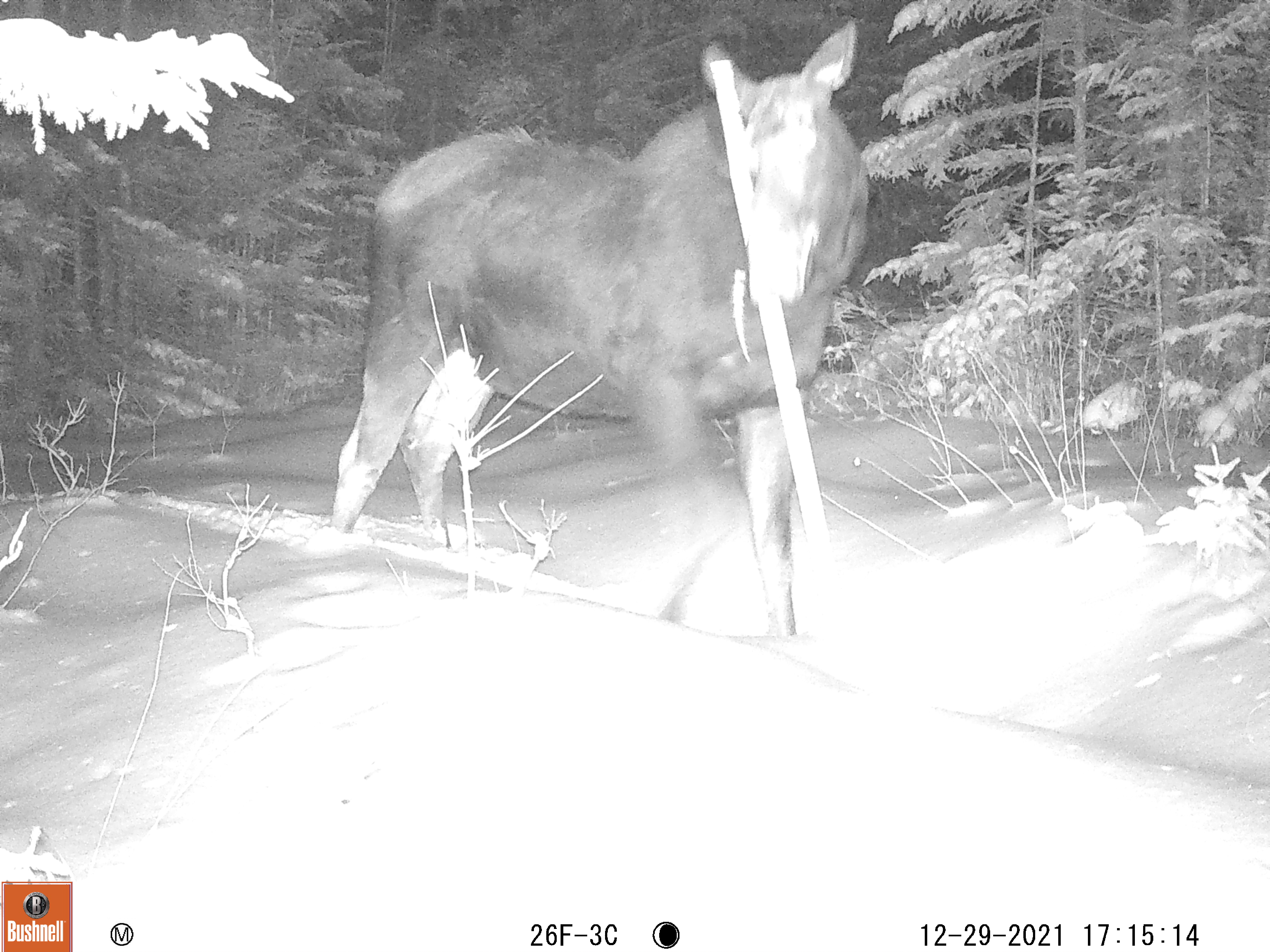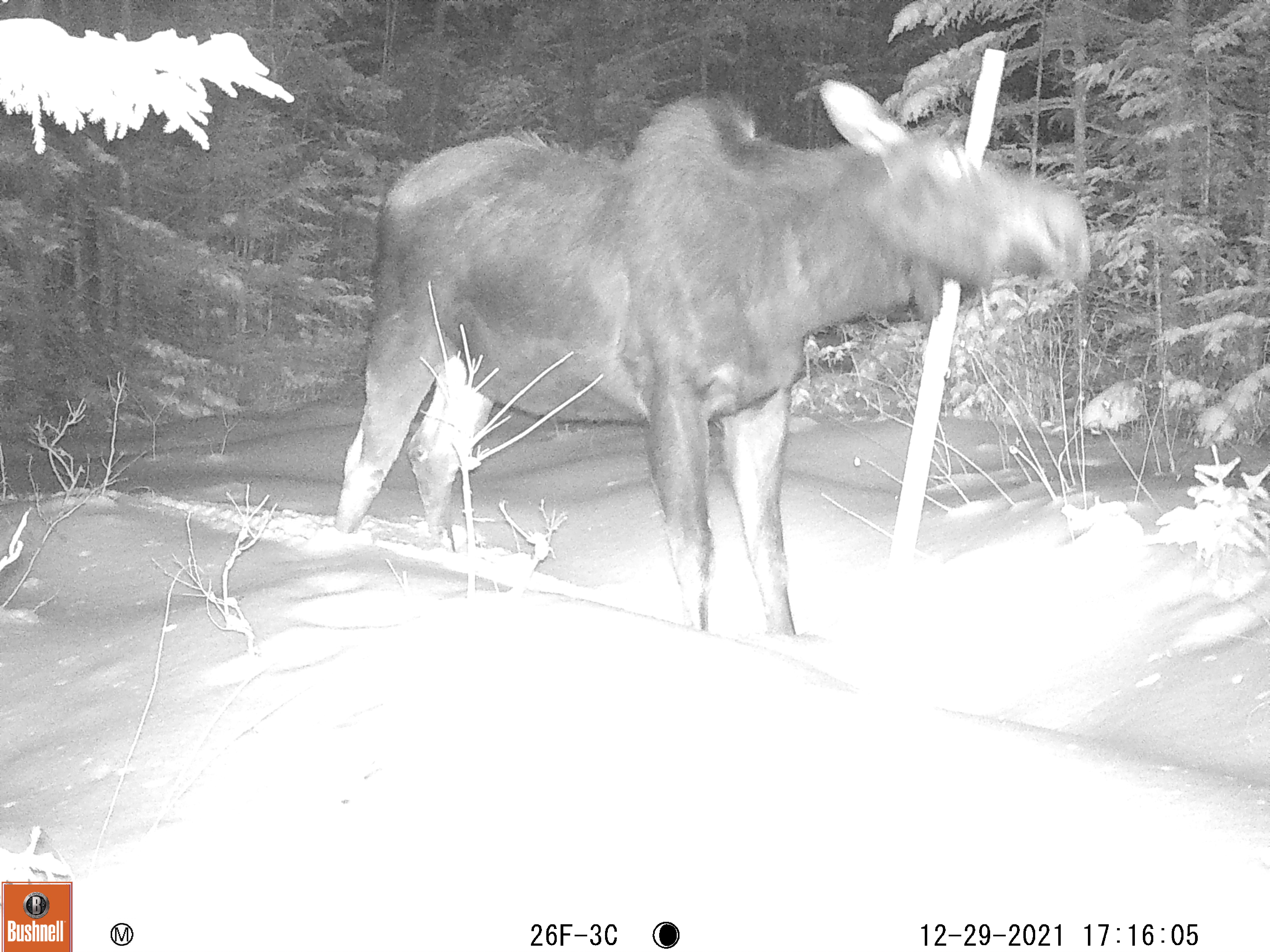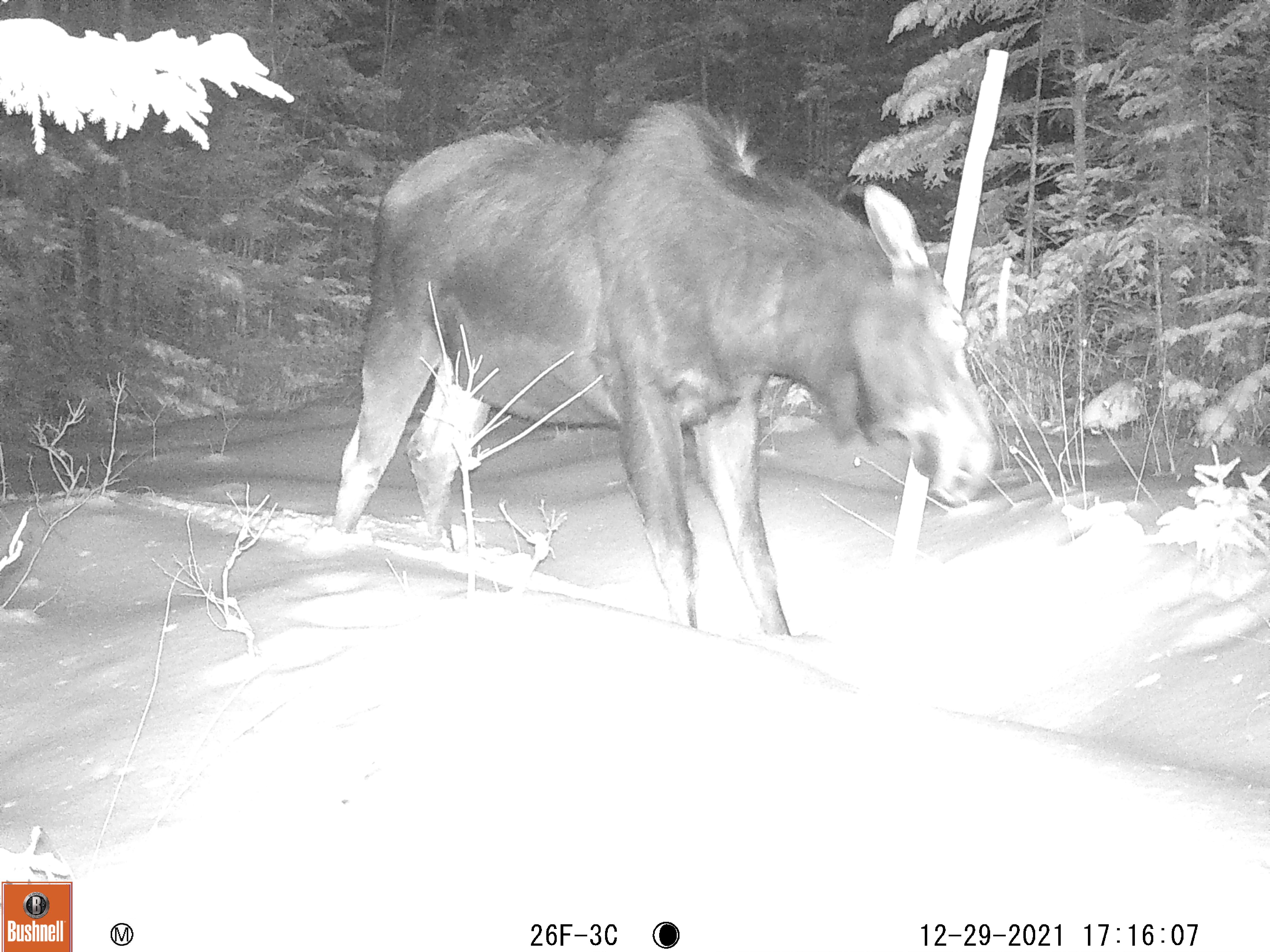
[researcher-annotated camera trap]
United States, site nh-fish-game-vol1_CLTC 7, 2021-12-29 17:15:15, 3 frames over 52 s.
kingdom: Animalia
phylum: Chordata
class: Mammalia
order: Artiodactyla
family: Cervidae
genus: Alces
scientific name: Alces alces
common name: moose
Moose (Alces alces).